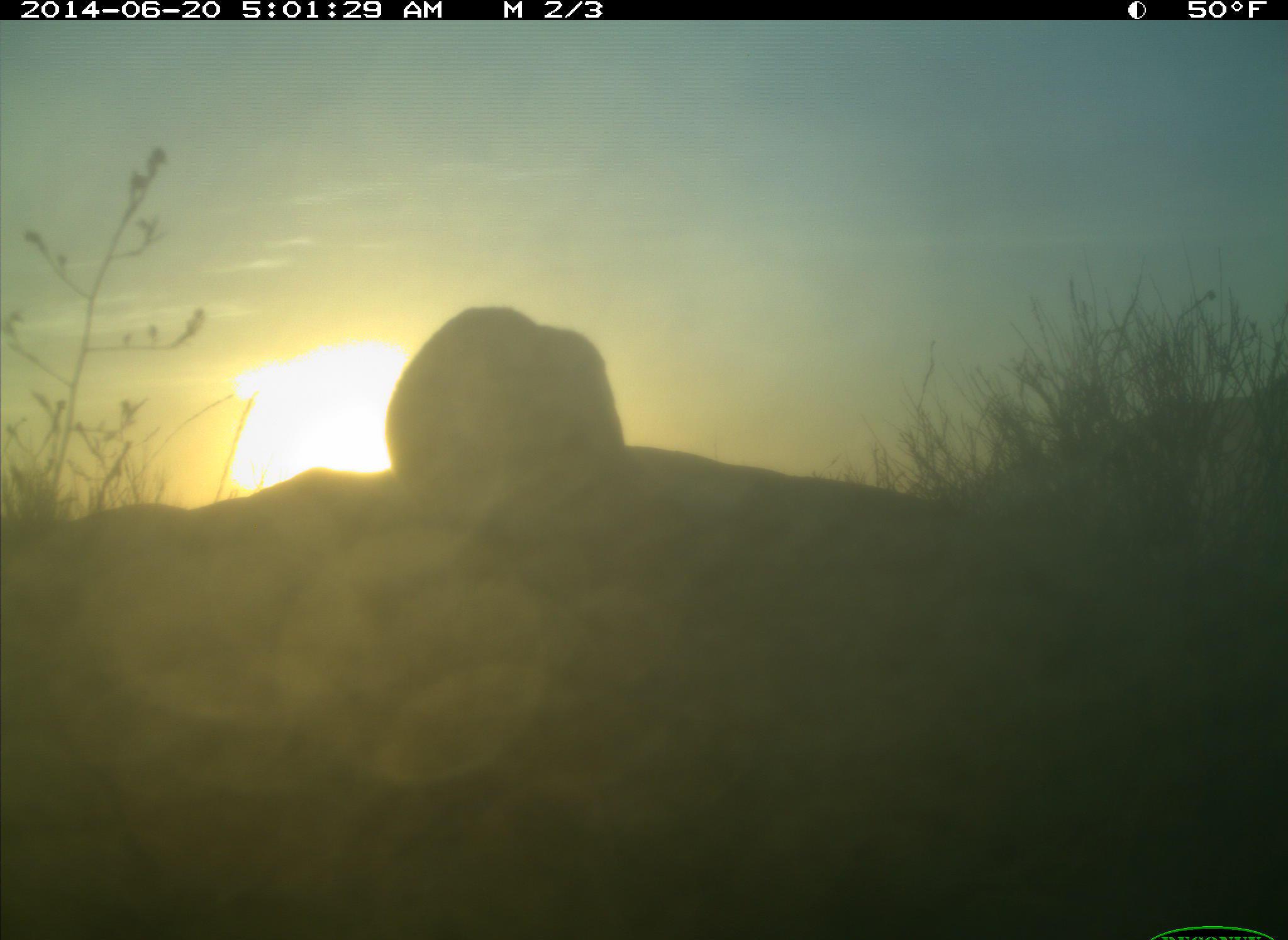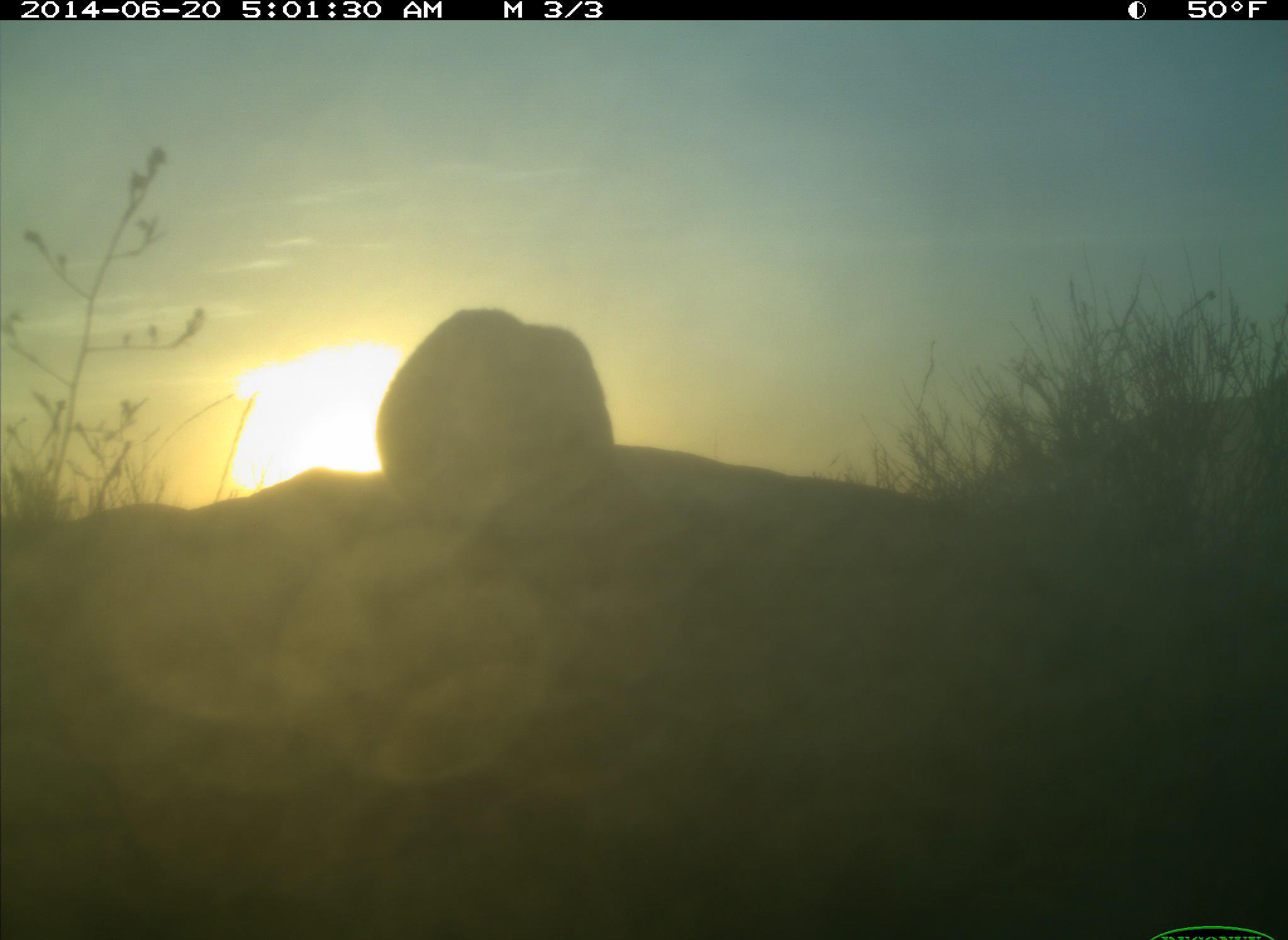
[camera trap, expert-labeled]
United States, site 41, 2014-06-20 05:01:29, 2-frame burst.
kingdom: Animalia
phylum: Chordata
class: Mammalia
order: Artiodactyla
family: Cervidae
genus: Odocoileus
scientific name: Odocoileus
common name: deer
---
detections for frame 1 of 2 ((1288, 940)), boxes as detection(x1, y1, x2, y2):
deer: detection(379, 305, 624, 491)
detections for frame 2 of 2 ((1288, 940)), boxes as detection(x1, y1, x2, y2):
deer: detection(375, 307, 617, 491)